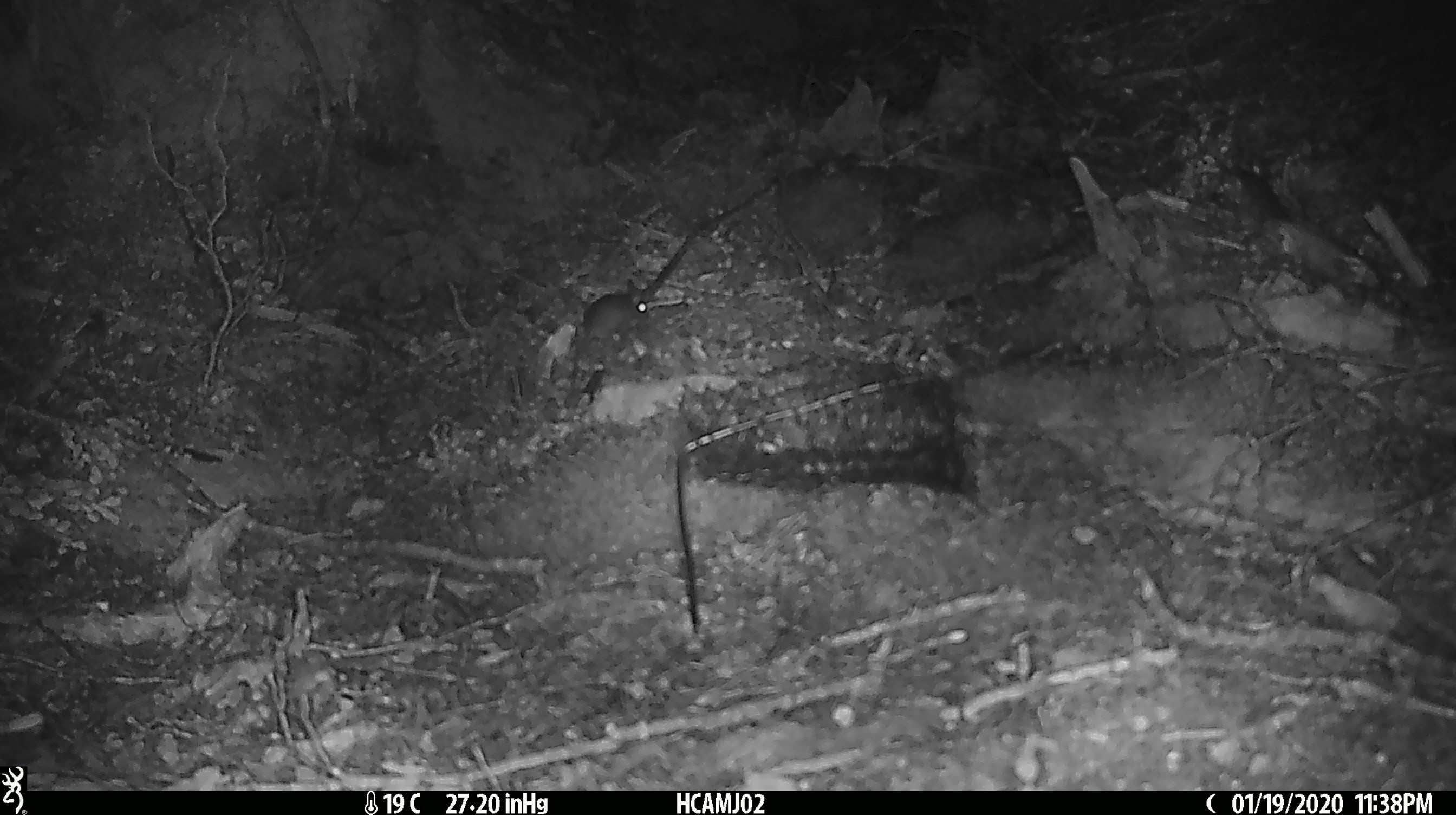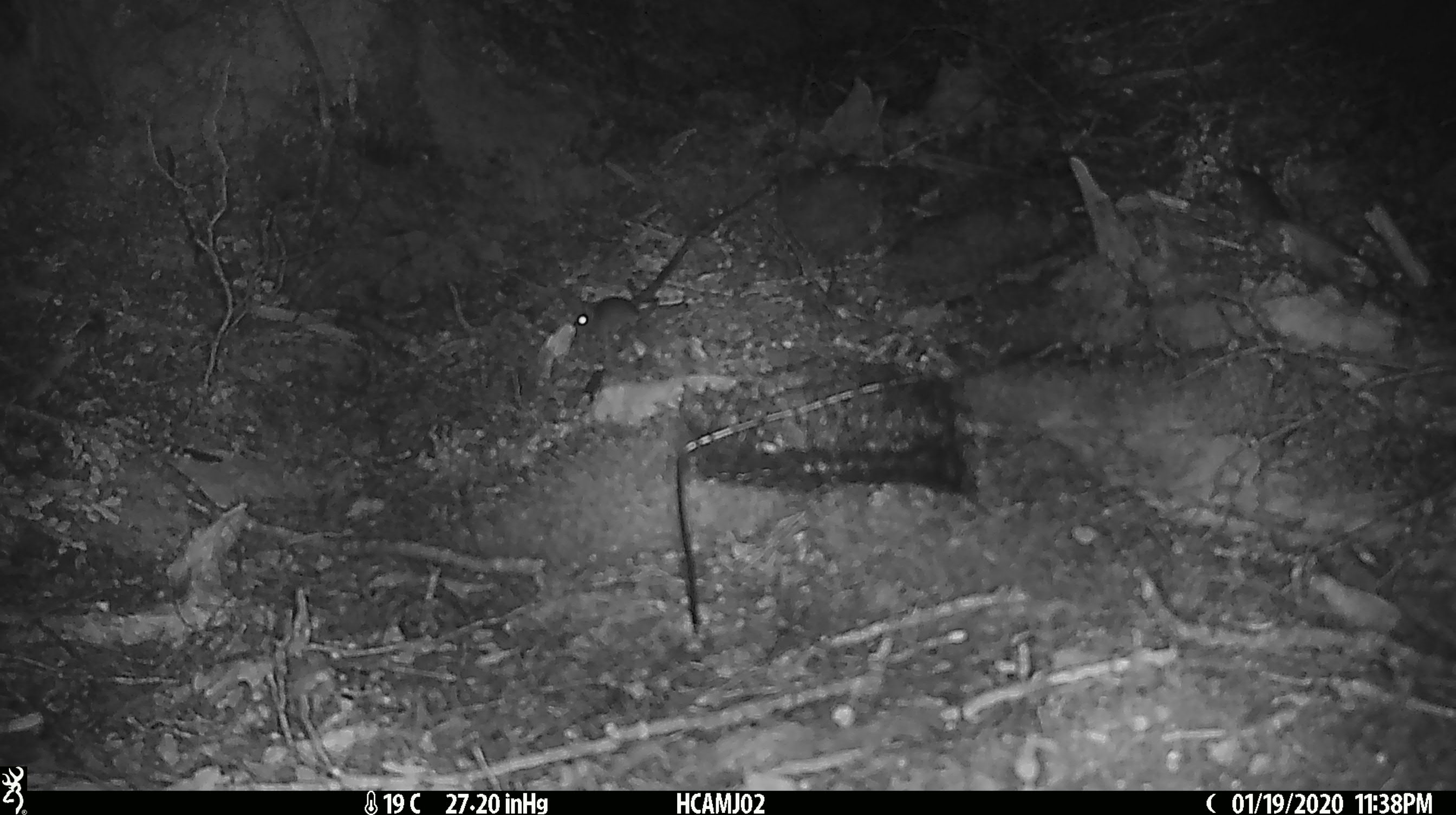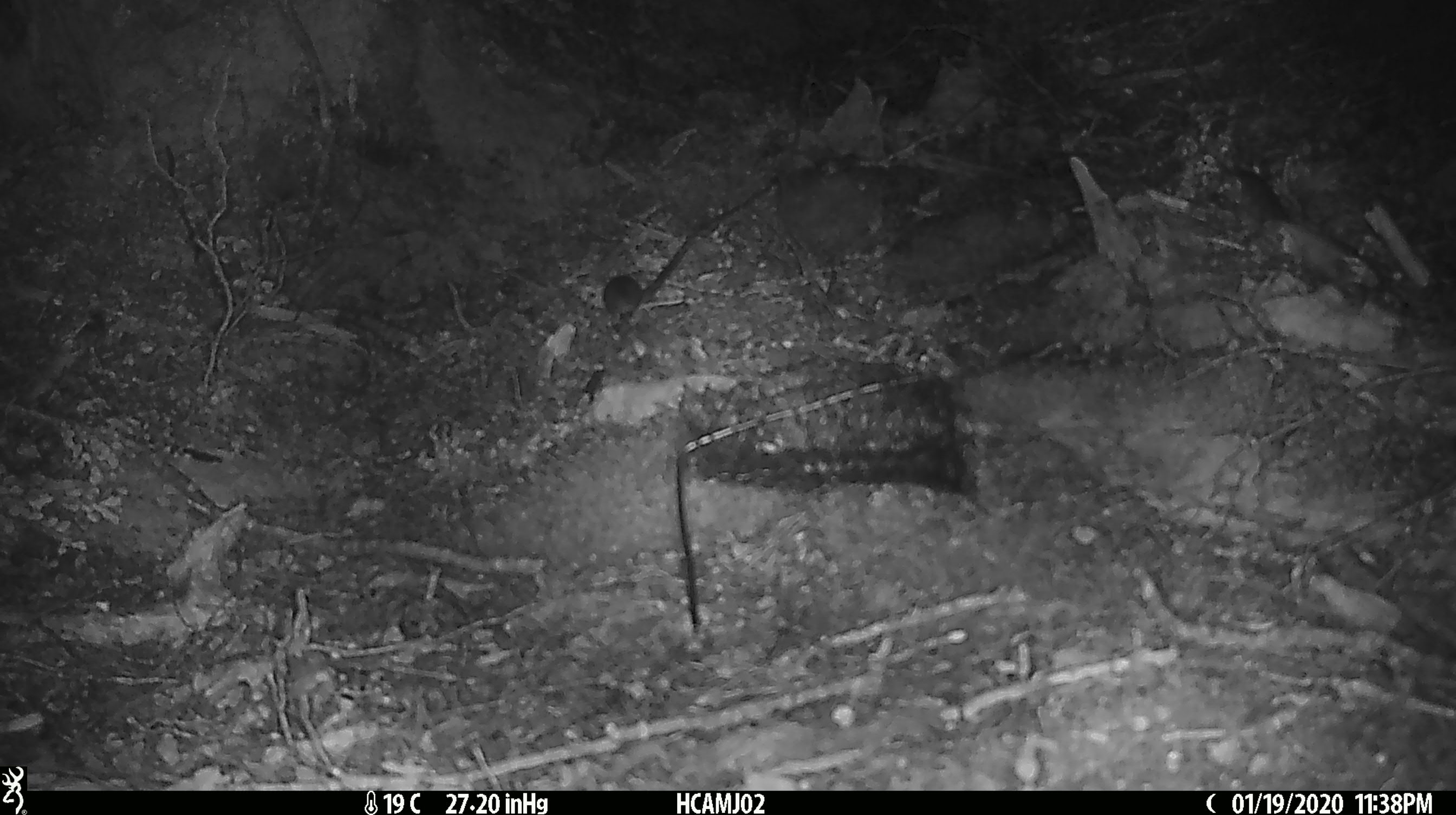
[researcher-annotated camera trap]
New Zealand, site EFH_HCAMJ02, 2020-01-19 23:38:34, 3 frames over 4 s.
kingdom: Animalia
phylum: Chordata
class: Mammalia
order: Rodentia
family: Muridae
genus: Mus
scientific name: Mus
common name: mouse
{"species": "mouse (Mus)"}